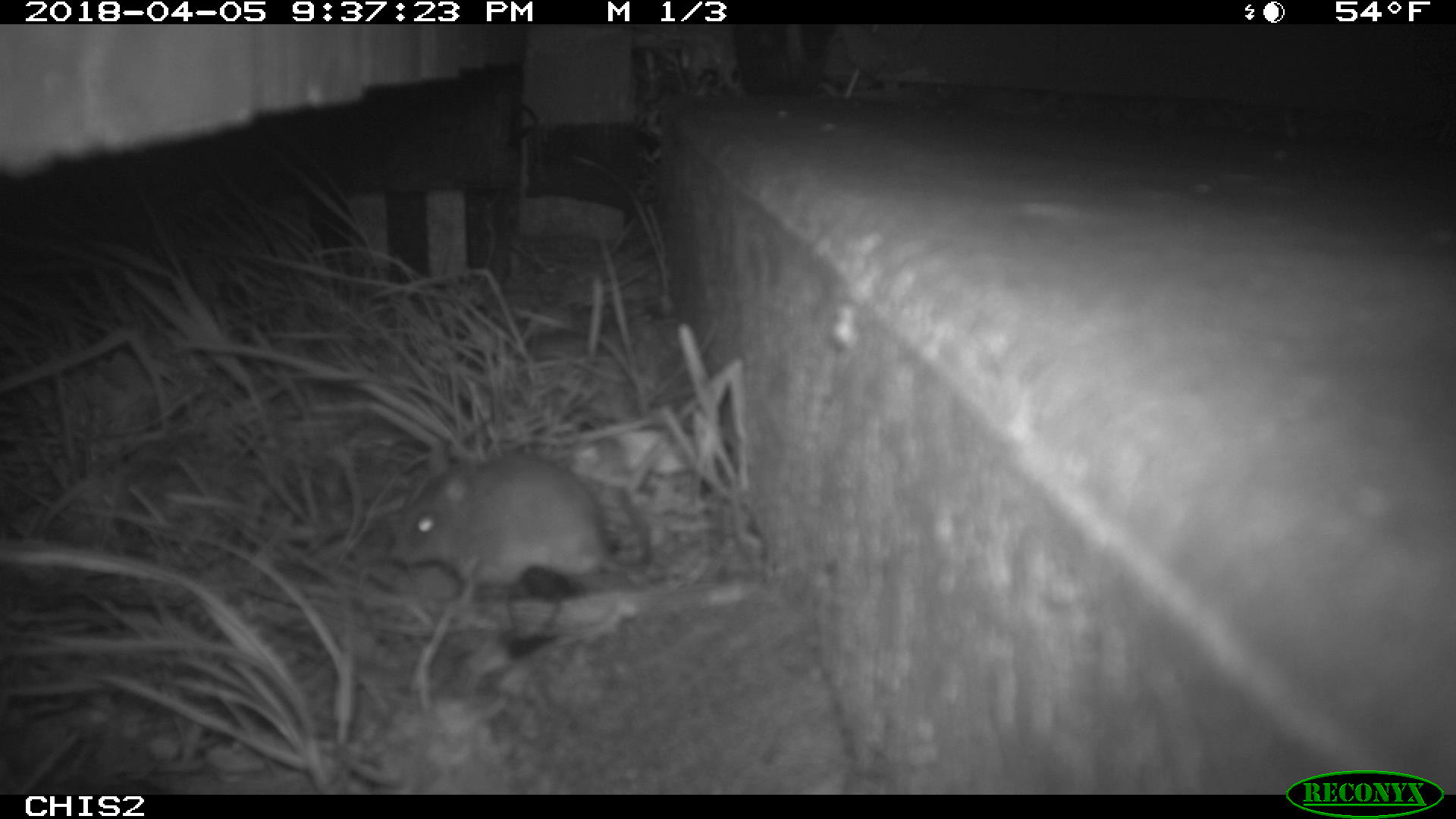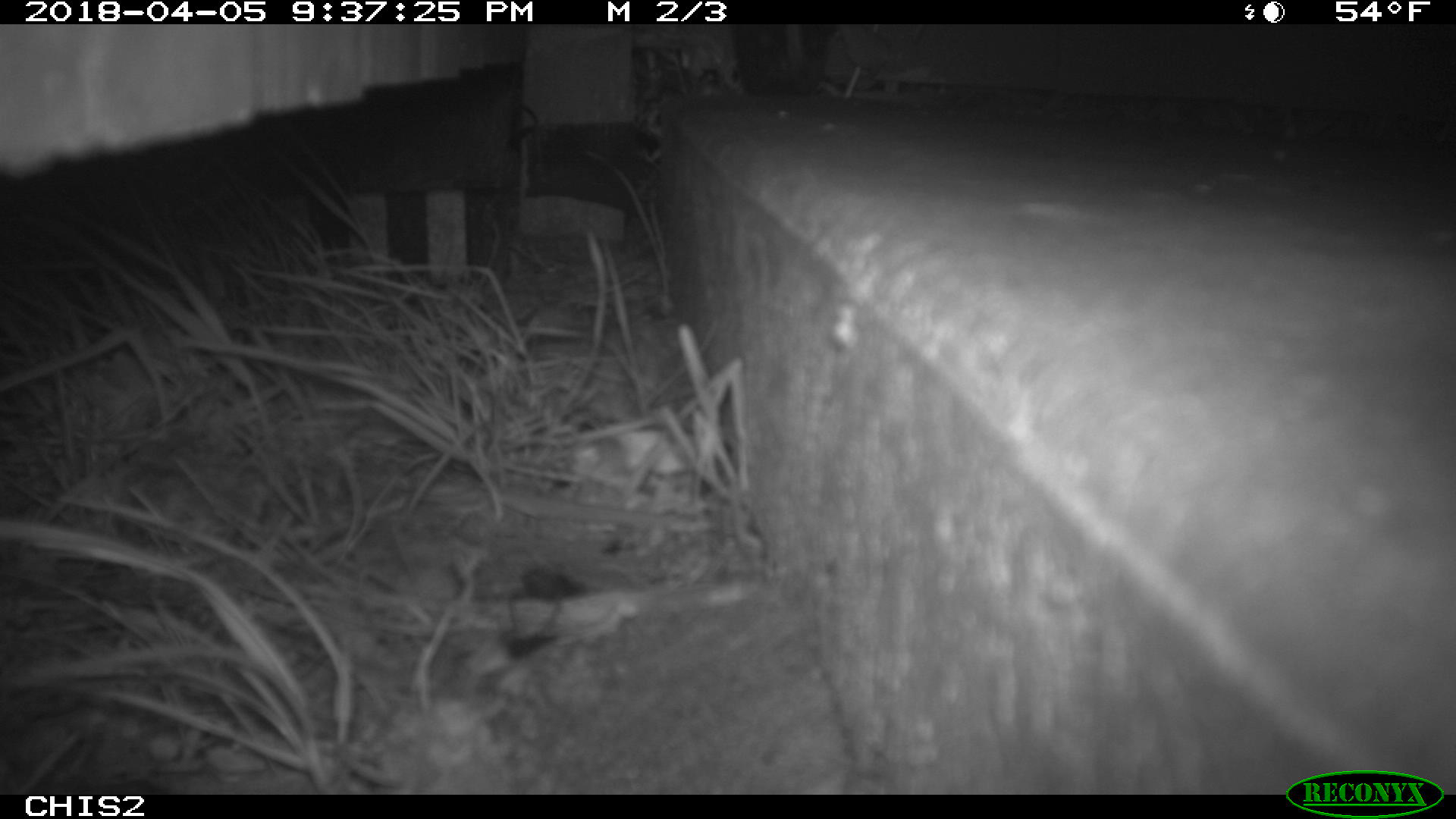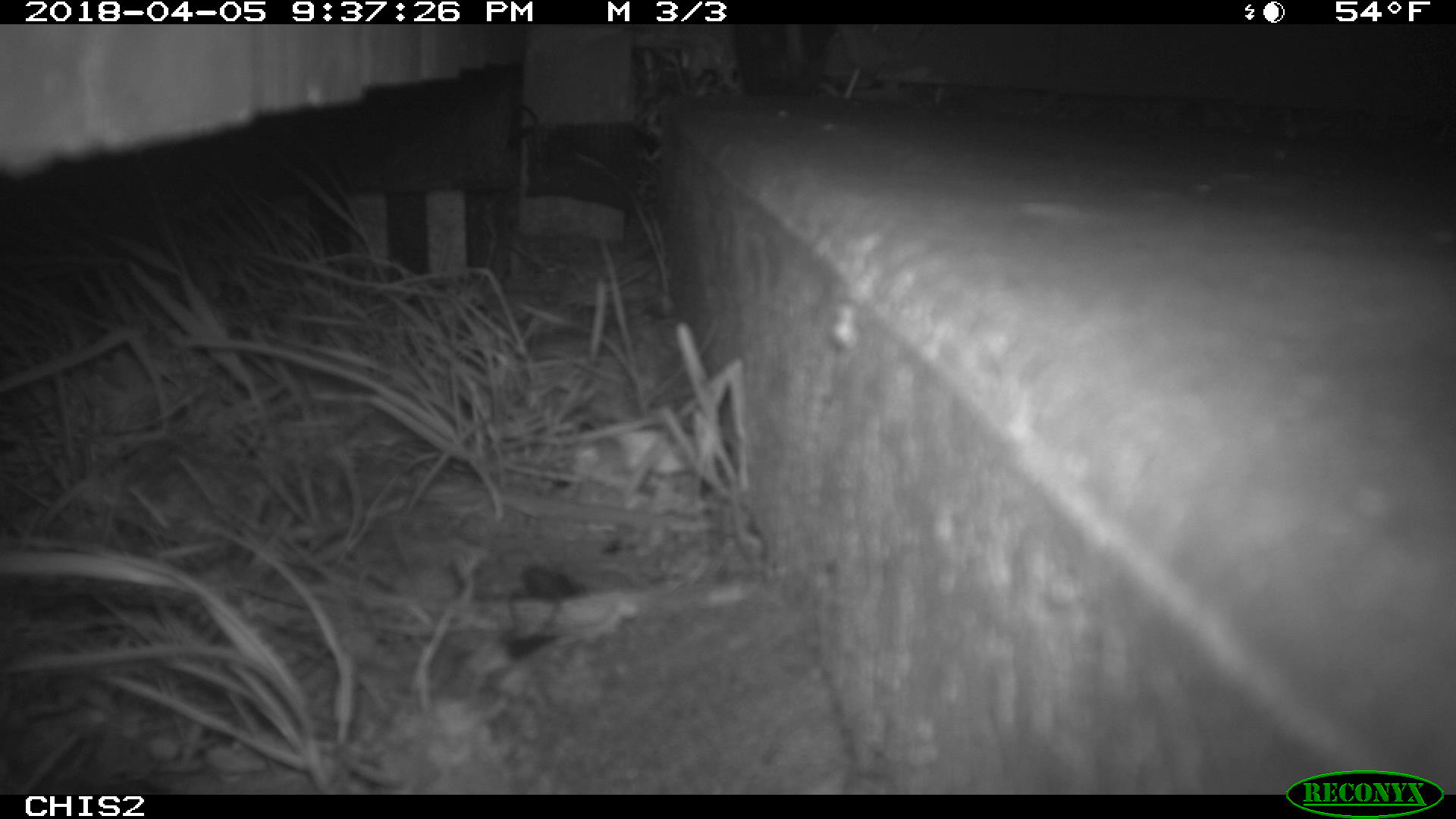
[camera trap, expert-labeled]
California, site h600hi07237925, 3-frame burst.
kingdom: Animalia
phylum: Chordata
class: Mammalia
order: Rodentia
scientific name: Rodentia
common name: rodent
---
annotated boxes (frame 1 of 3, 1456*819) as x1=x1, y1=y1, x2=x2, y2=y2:
rodent: x1=386, y1=439, x2=654, y2=597